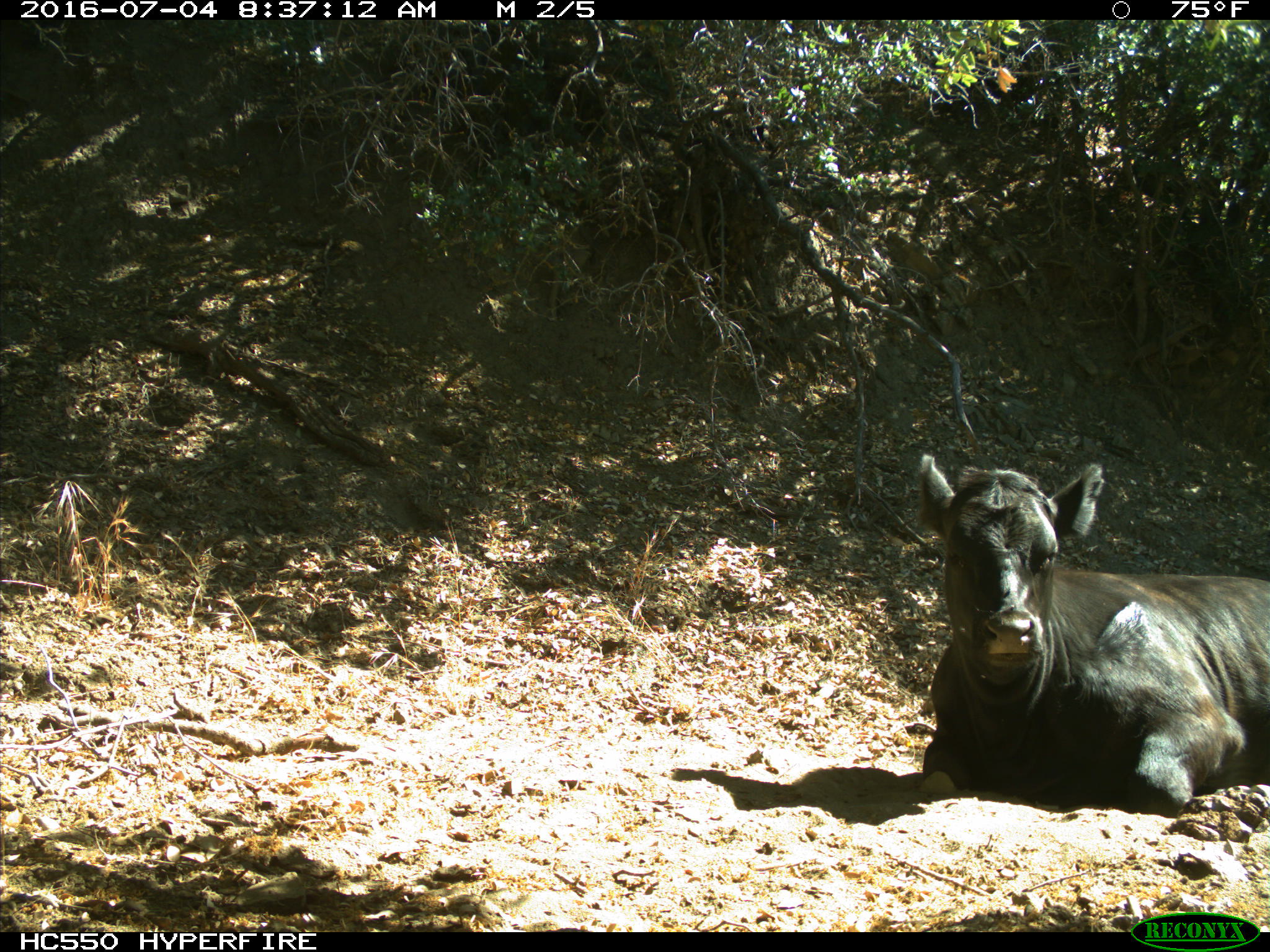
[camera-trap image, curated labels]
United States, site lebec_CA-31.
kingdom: Animalia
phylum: Chordata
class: Mammalia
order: Artiodactyla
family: Bovidae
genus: Bos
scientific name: Bos taurus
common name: domestic cow